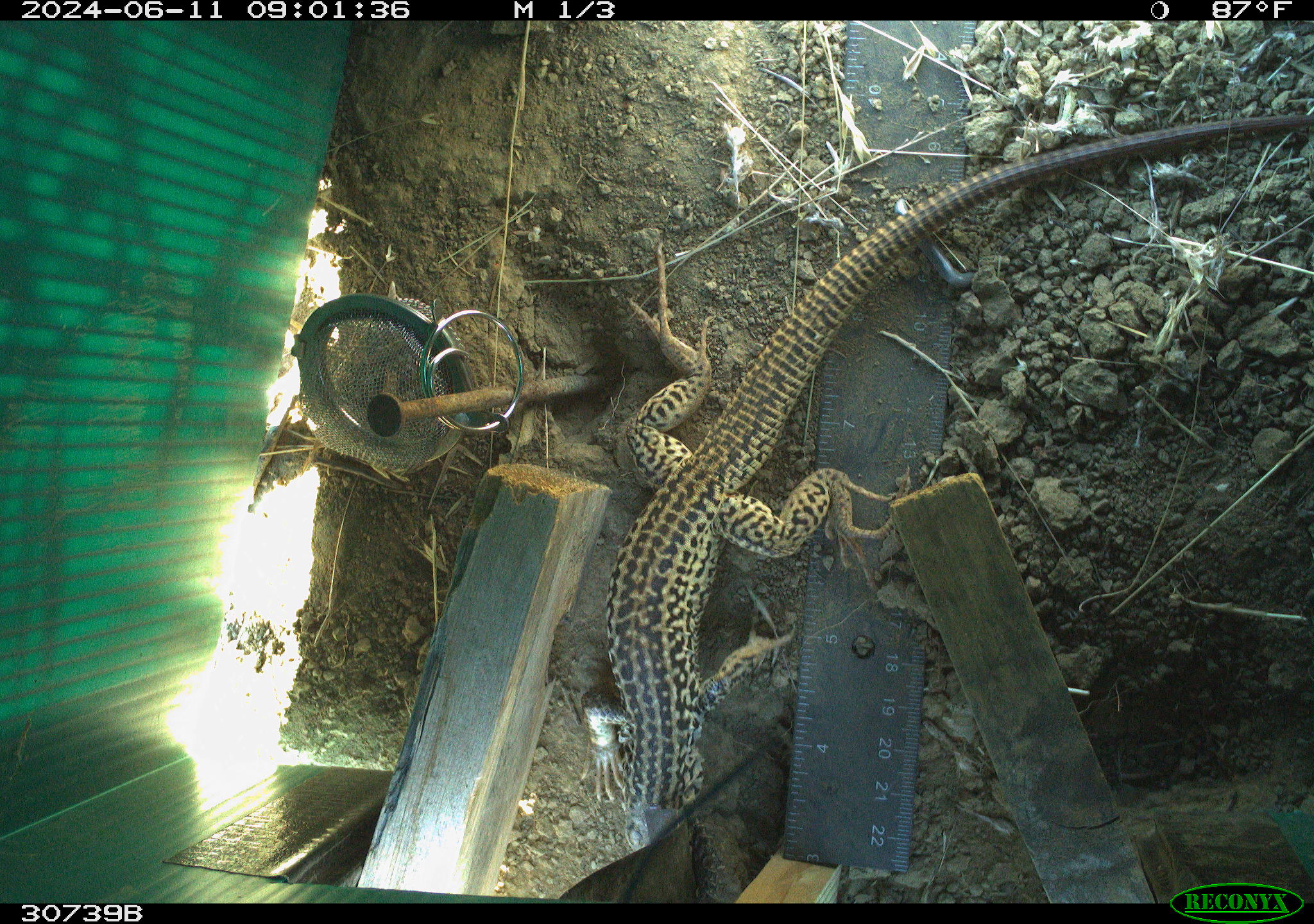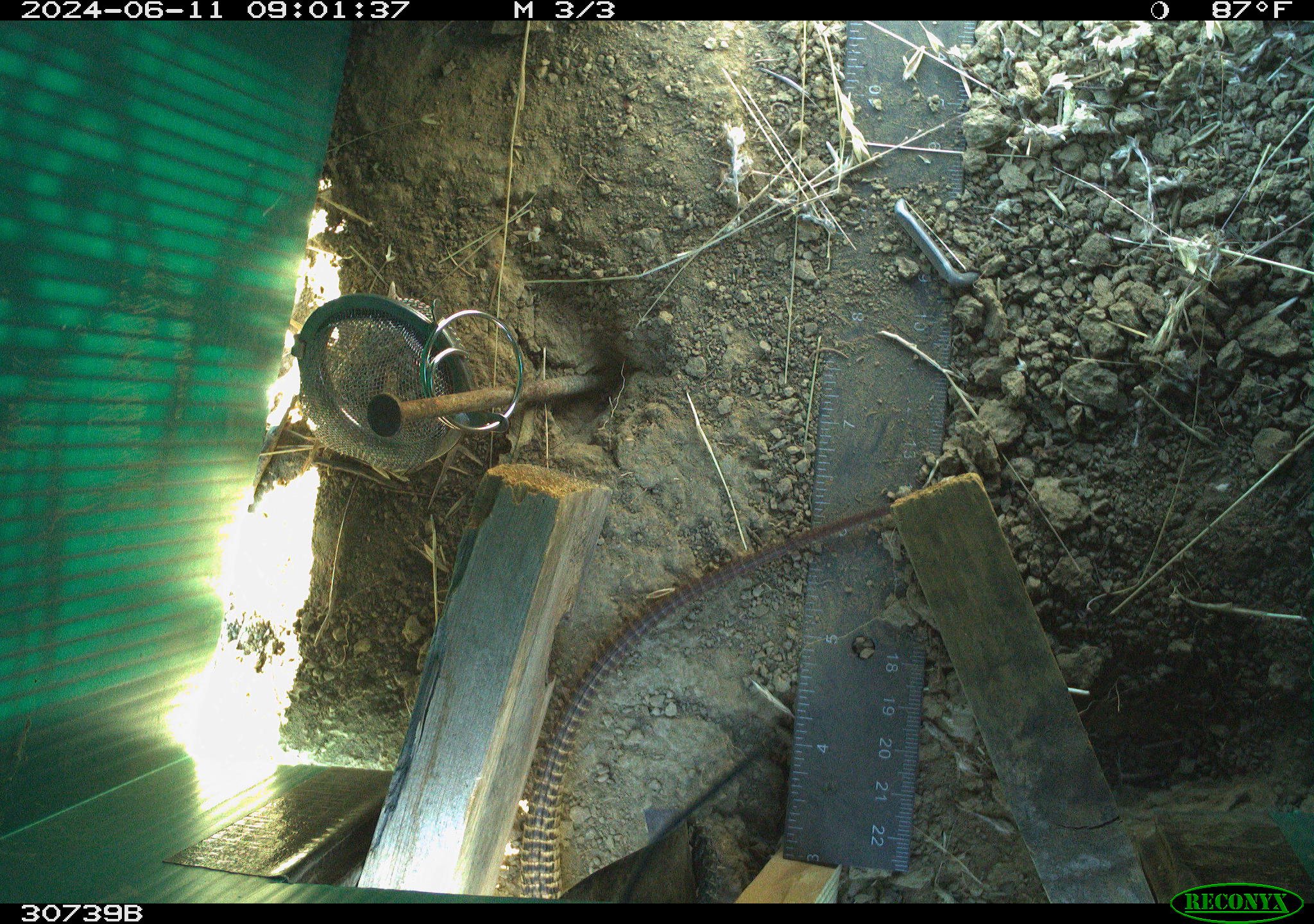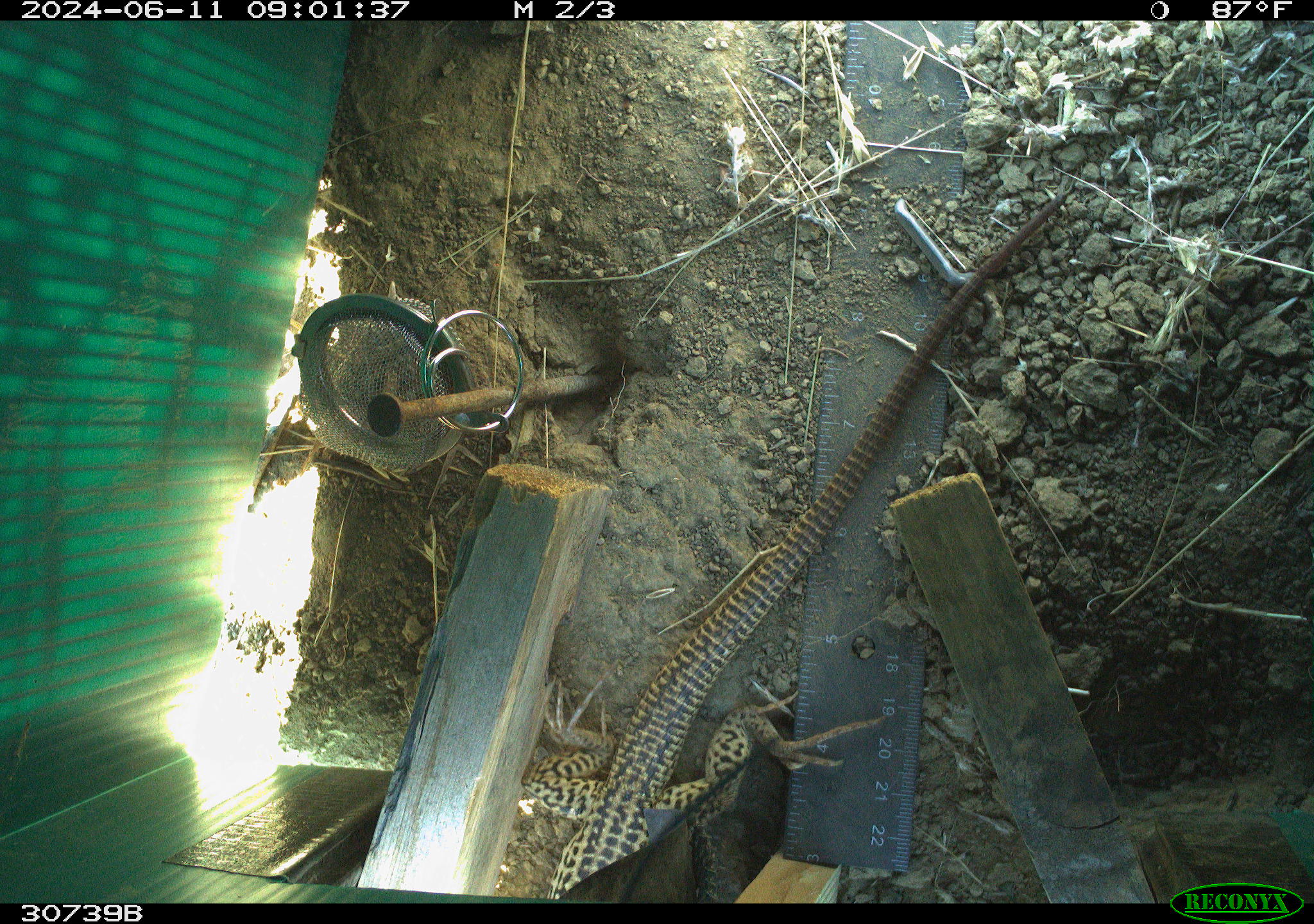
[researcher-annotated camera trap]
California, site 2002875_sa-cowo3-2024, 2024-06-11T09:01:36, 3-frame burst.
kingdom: Animalia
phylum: Chordata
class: Reptilia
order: Squamata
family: Phrynosomatidae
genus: Sceloporus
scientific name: Sceloporus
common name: spiny lizards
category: sceloporus species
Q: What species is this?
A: Sceloporus species (spiny lizards) (Sceloporus).